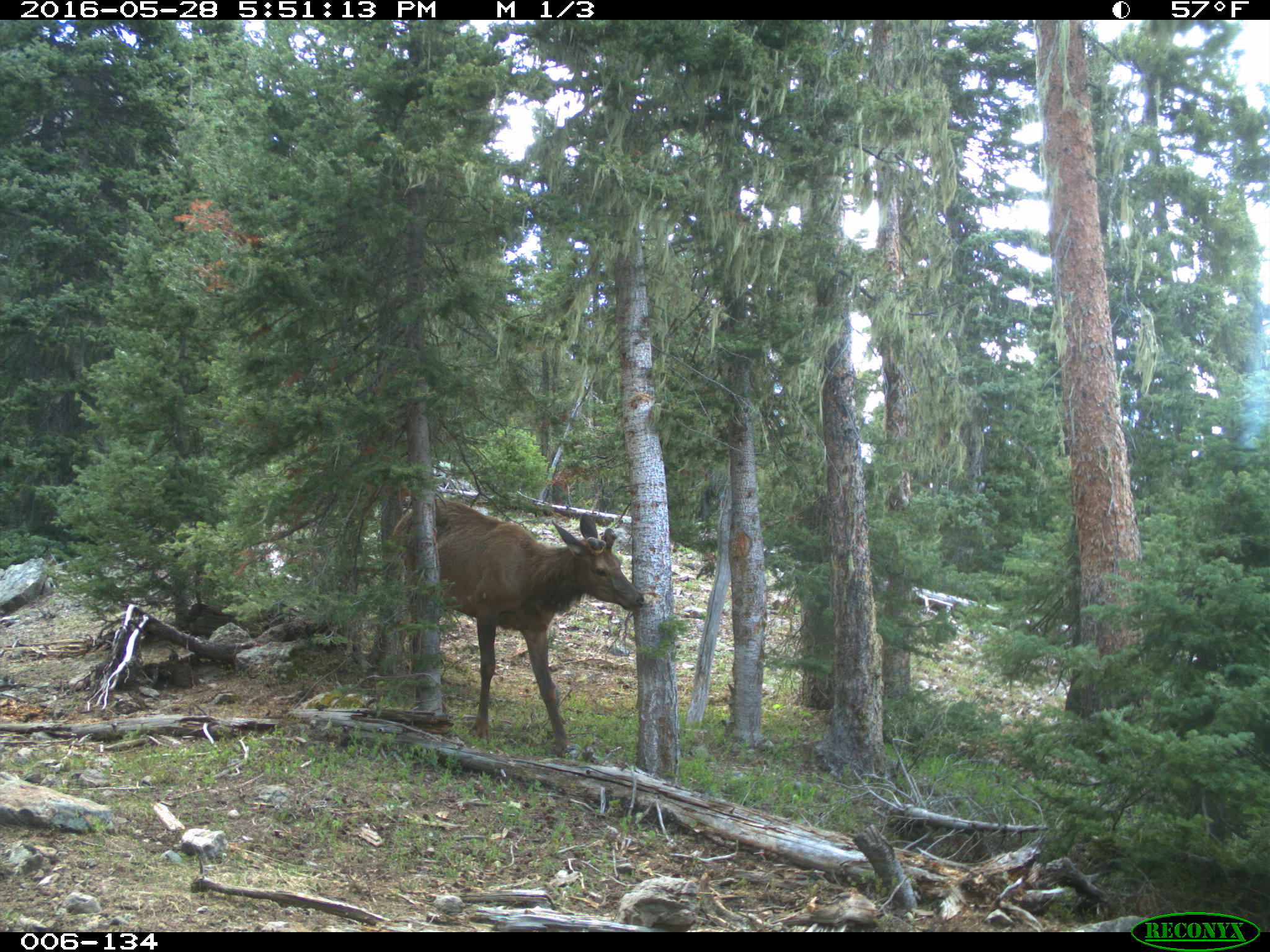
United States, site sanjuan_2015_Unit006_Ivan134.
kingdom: Animalia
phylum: Chordata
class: Mammalia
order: Artiodactyla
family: Cervidae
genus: Cervus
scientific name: Cervus elaphus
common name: red deer